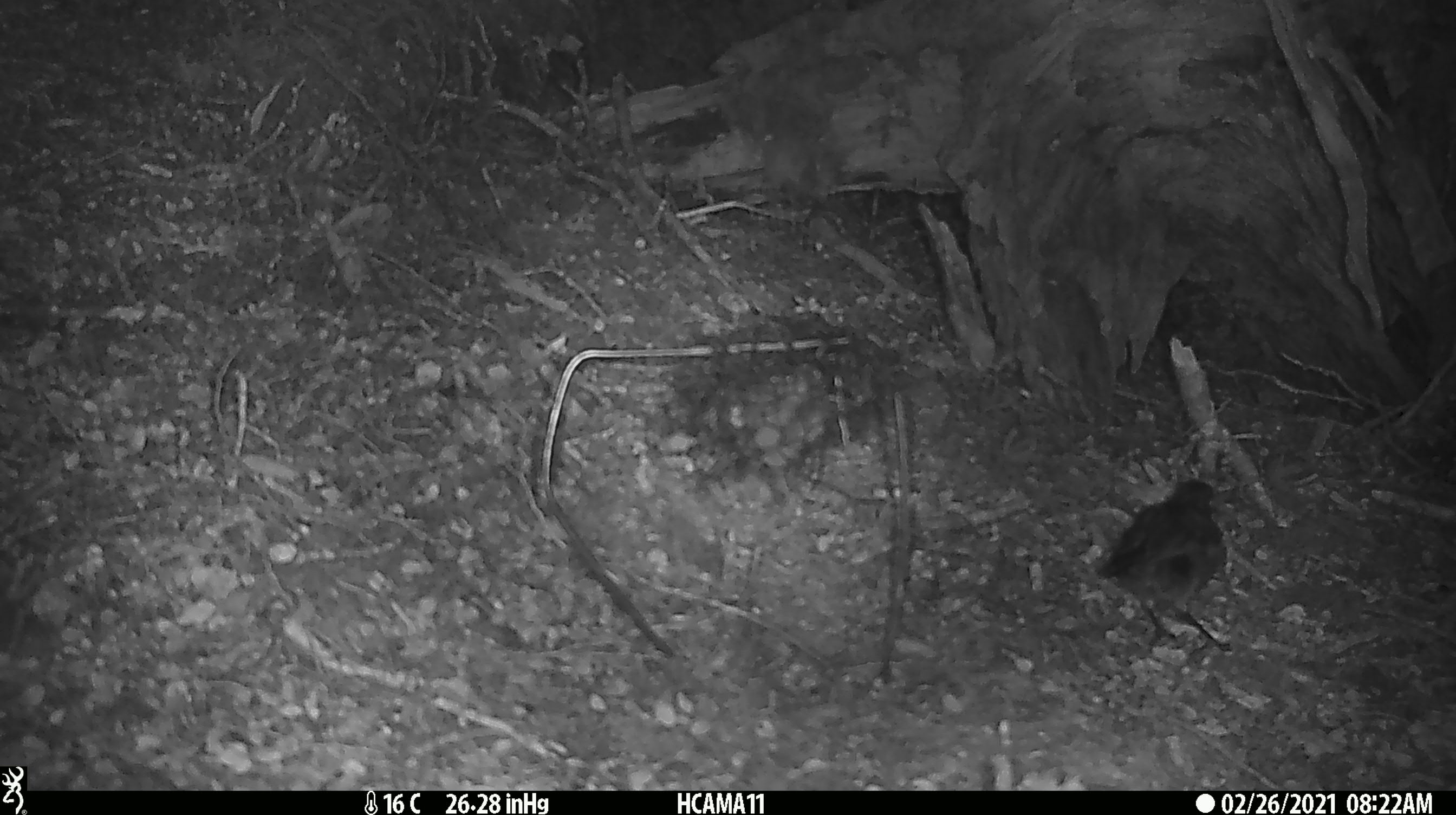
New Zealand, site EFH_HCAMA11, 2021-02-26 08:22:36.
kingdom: Animalia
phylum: Chordata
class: Aves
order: Passeriformes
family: Petroicidae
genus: Petroica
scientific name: Petroica australis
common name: new zealand robin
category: robin